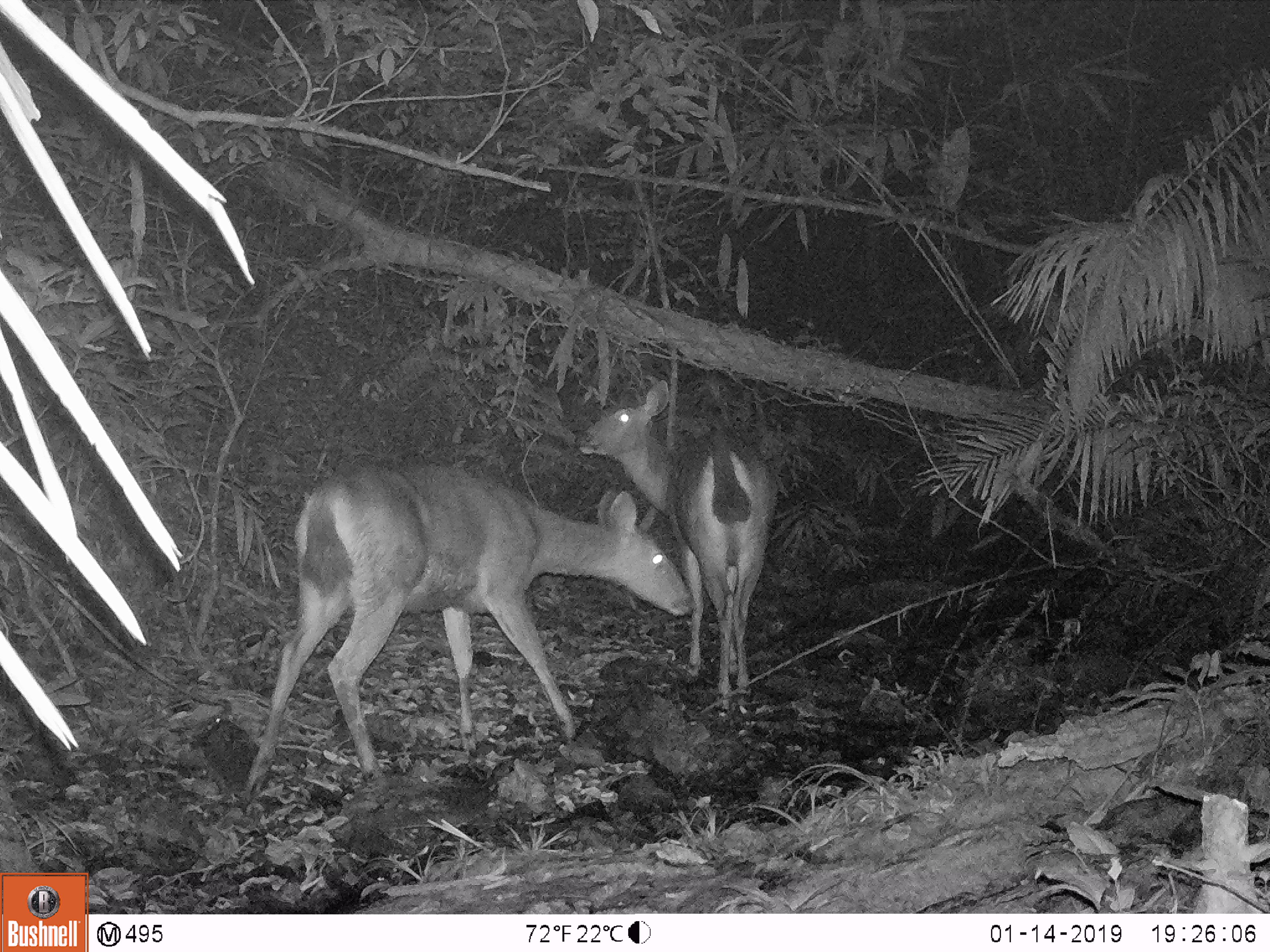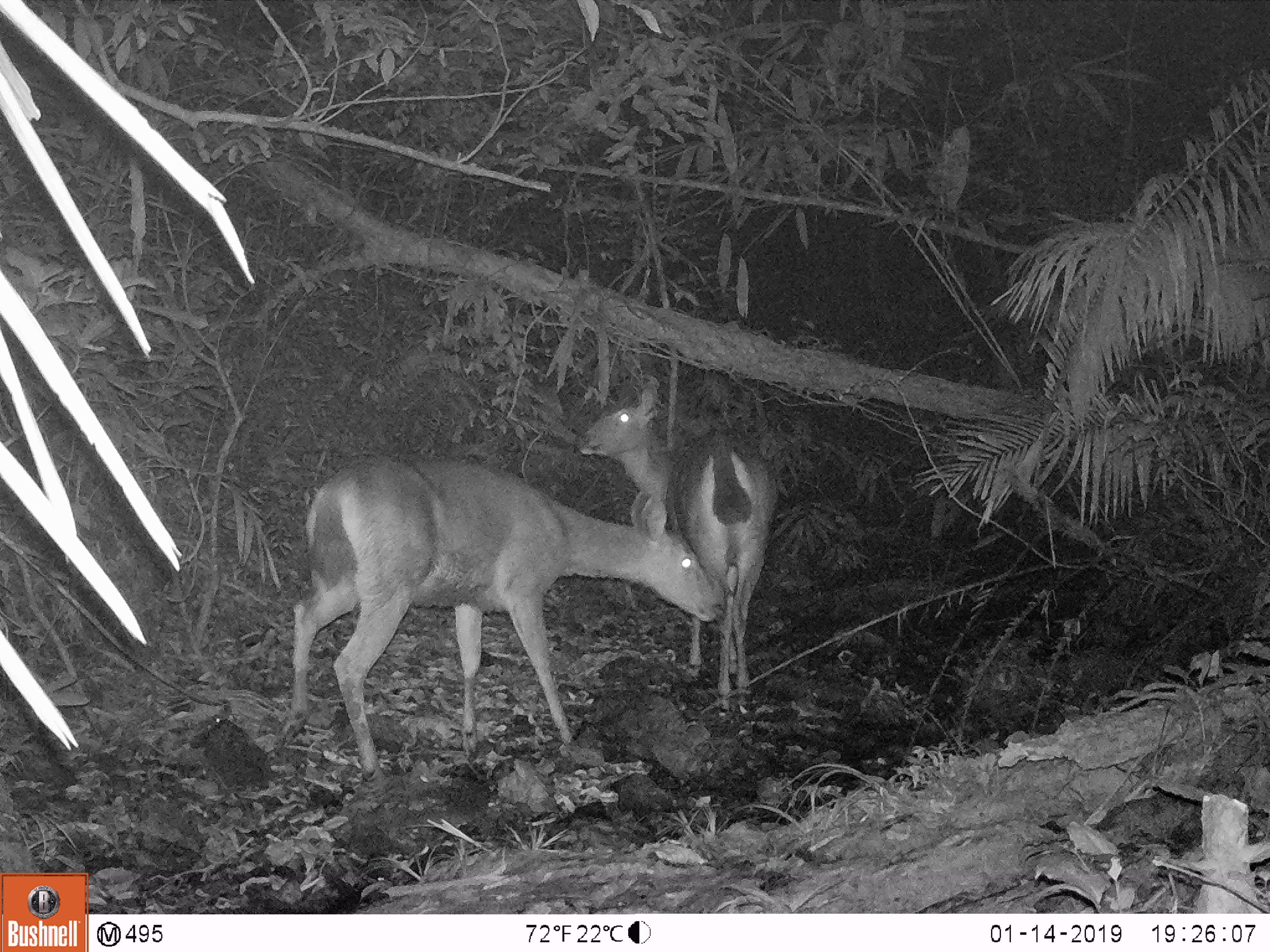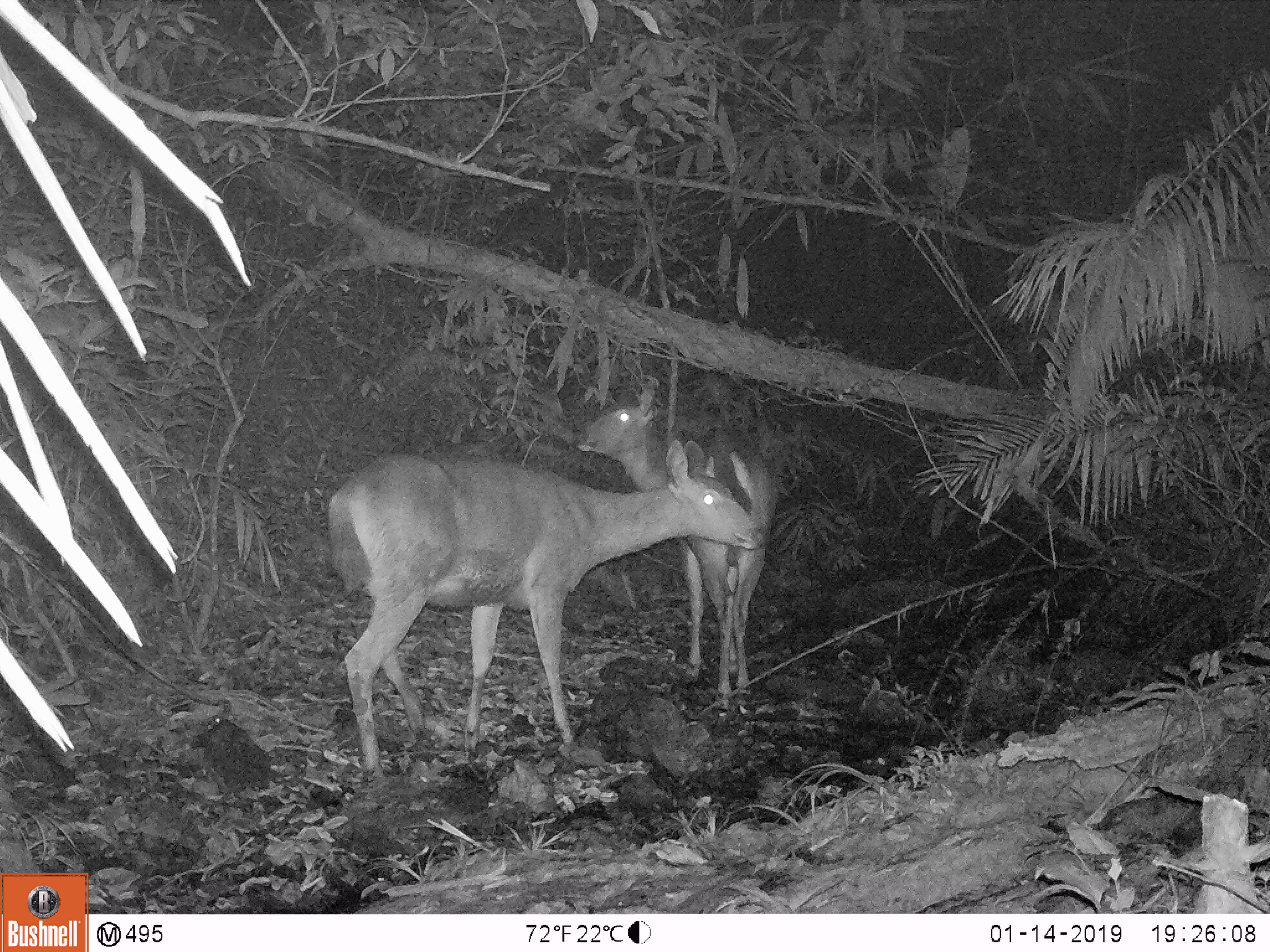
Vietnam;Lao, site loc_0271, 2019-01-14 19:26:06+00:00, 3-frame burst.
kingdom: Animalia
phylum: Chordata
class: Mammalia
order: Artiodactyla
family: Cervidae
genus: Rusa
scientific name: Rusa unicolor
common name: sambar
Sambar (Rusa unicolor). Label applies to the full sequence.